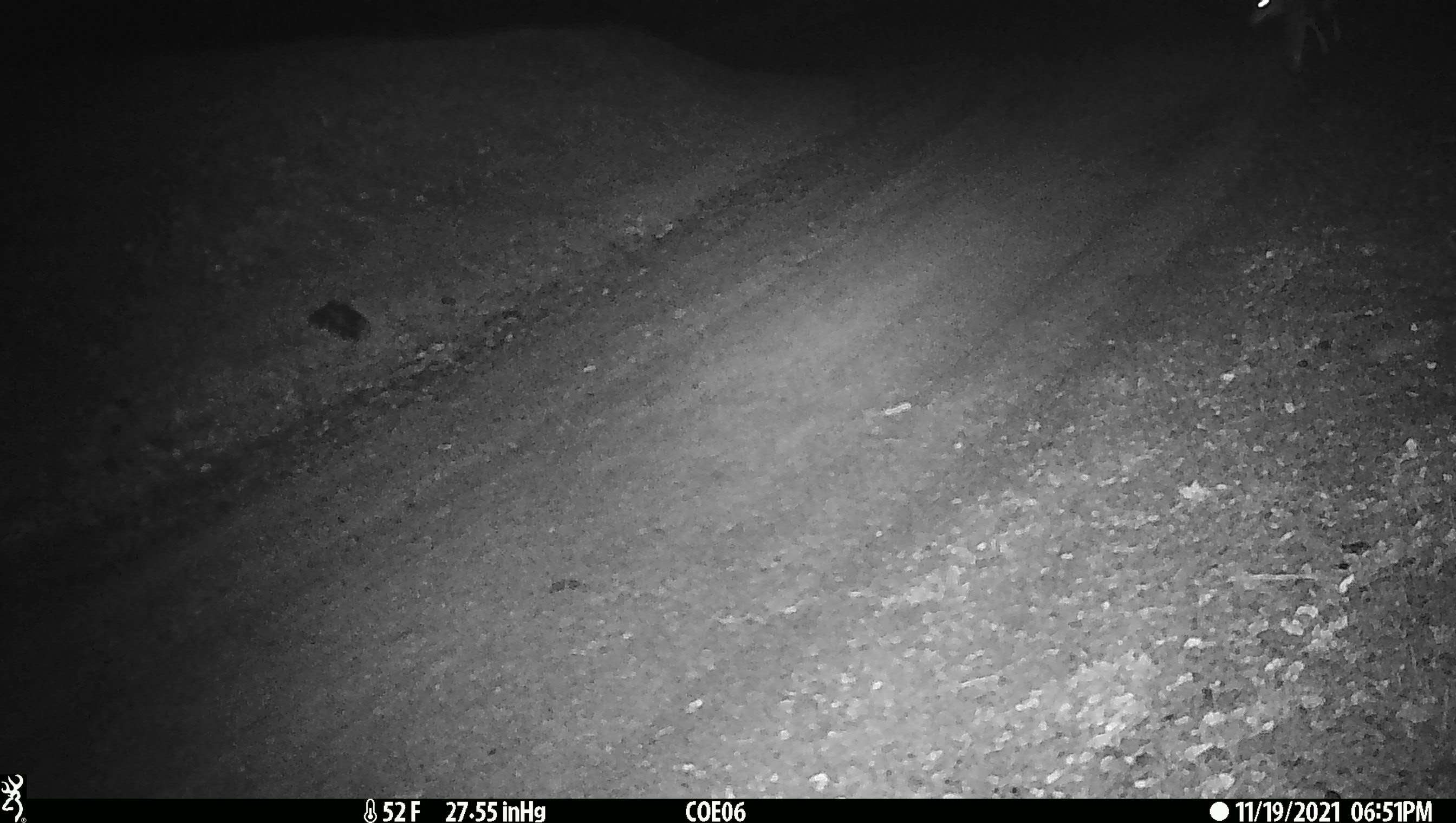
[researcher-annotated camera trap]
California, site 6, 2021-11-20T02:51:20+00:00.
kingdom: Animalia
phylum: Chordata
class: Mammalia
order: Carnivora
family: Canidae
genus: Canis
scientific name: Canis latrans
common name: coyote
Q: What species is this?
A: Coyote (Canis latrans).